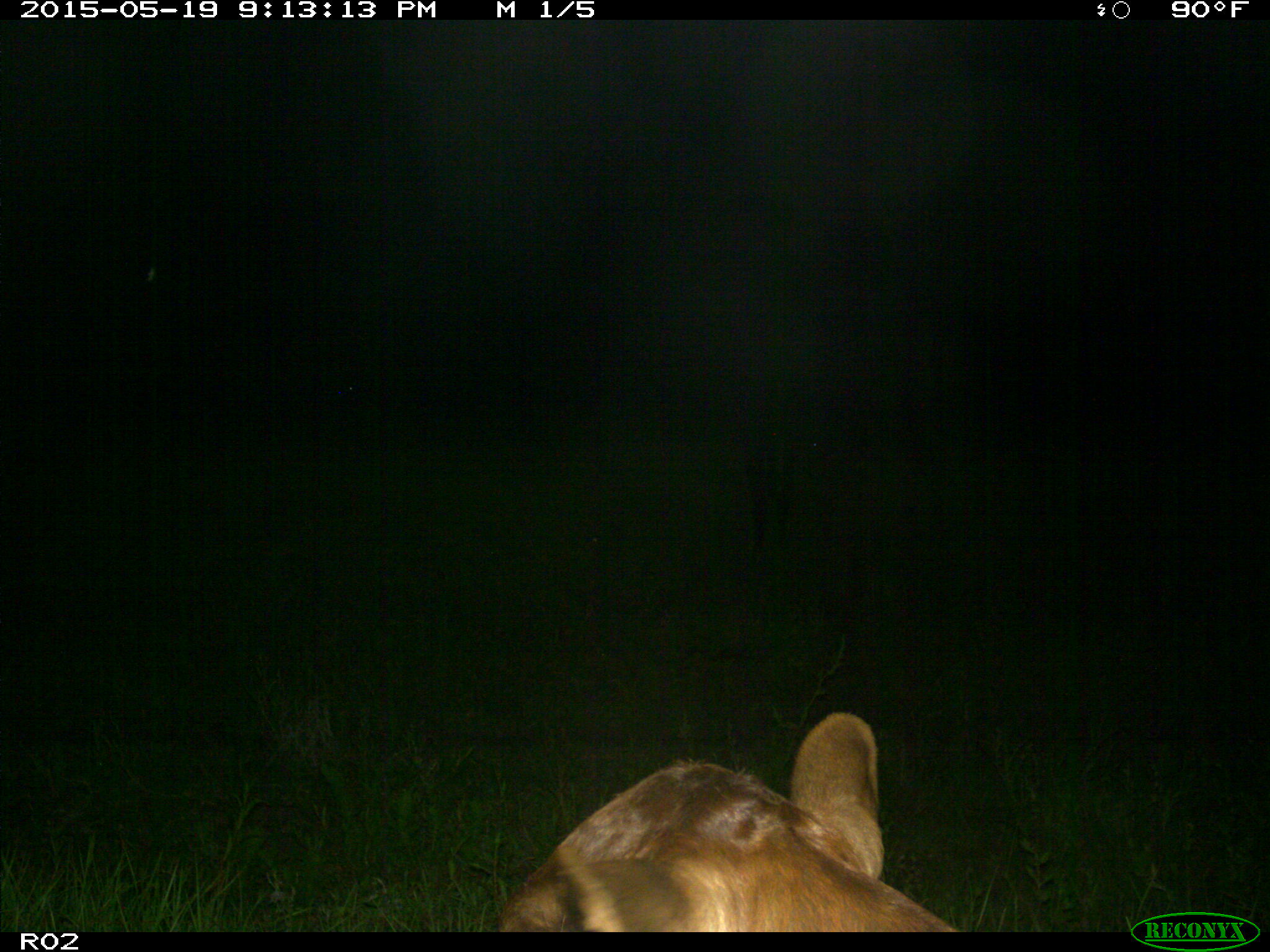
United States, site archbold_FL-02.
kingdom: Animalia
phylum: Chordata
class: Mammalia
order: Artiodactyla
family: Bovidae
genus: Bos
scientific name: Bos taurus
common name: domestic cow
Bos taurus (domestic cow).